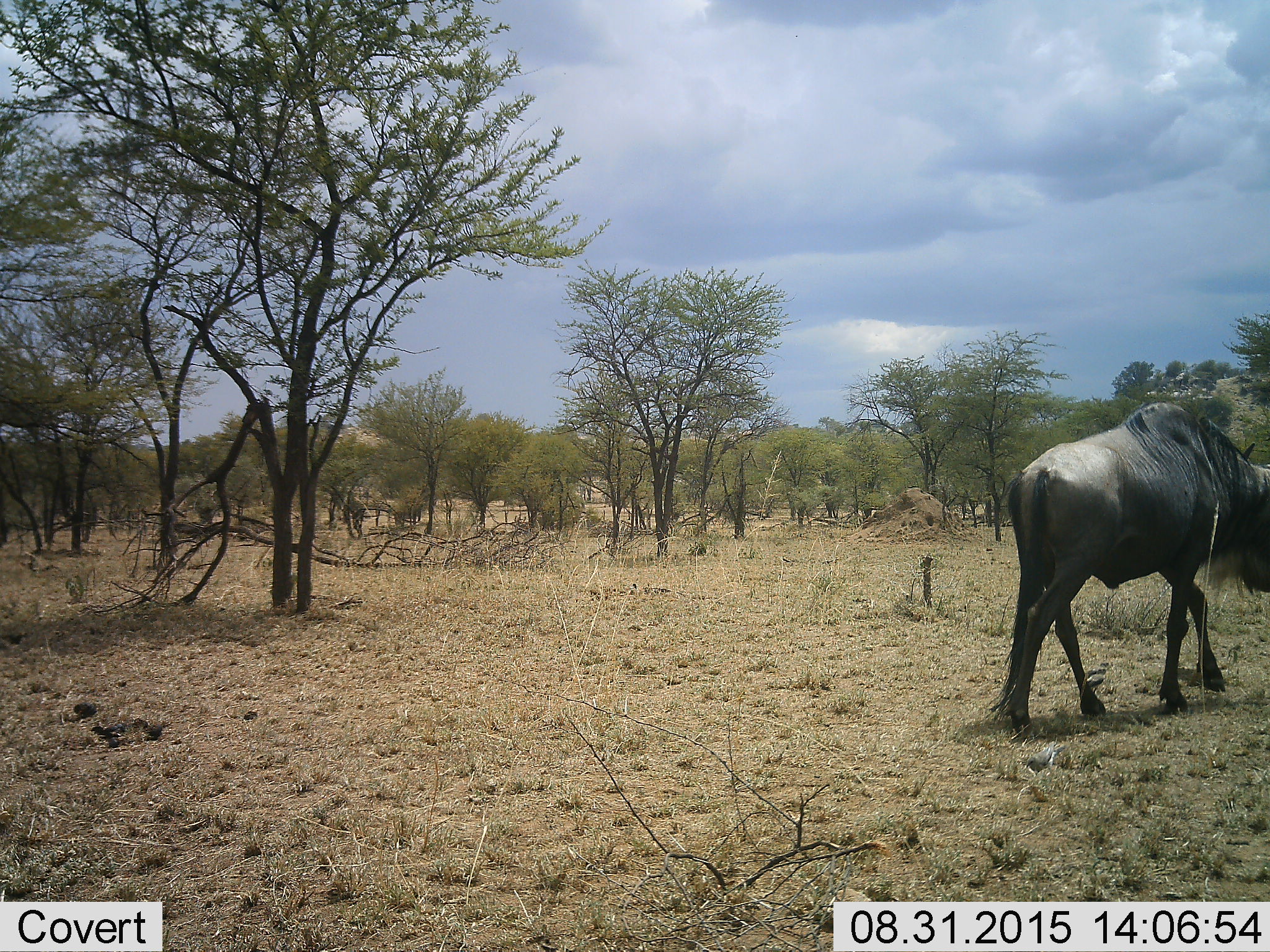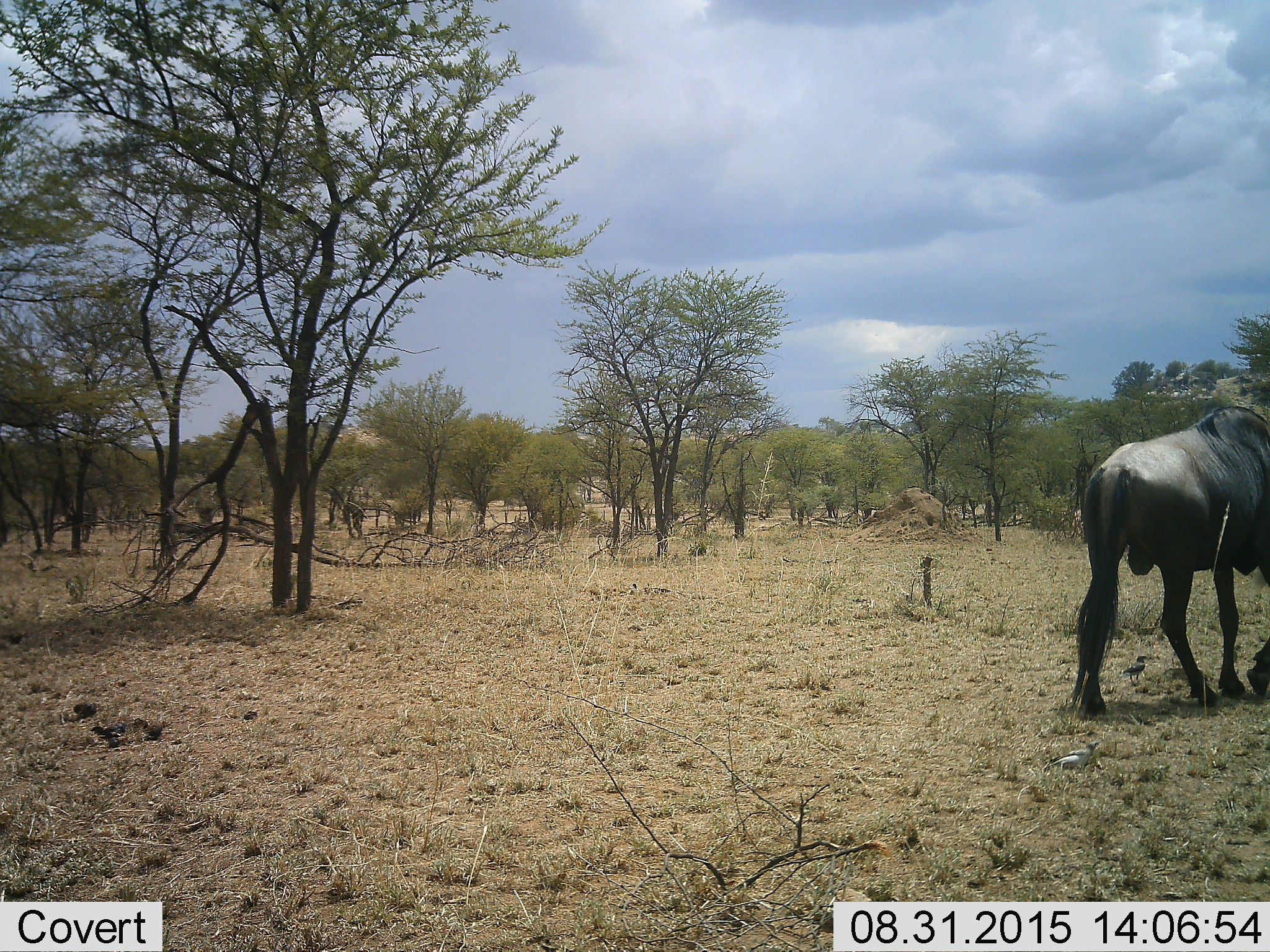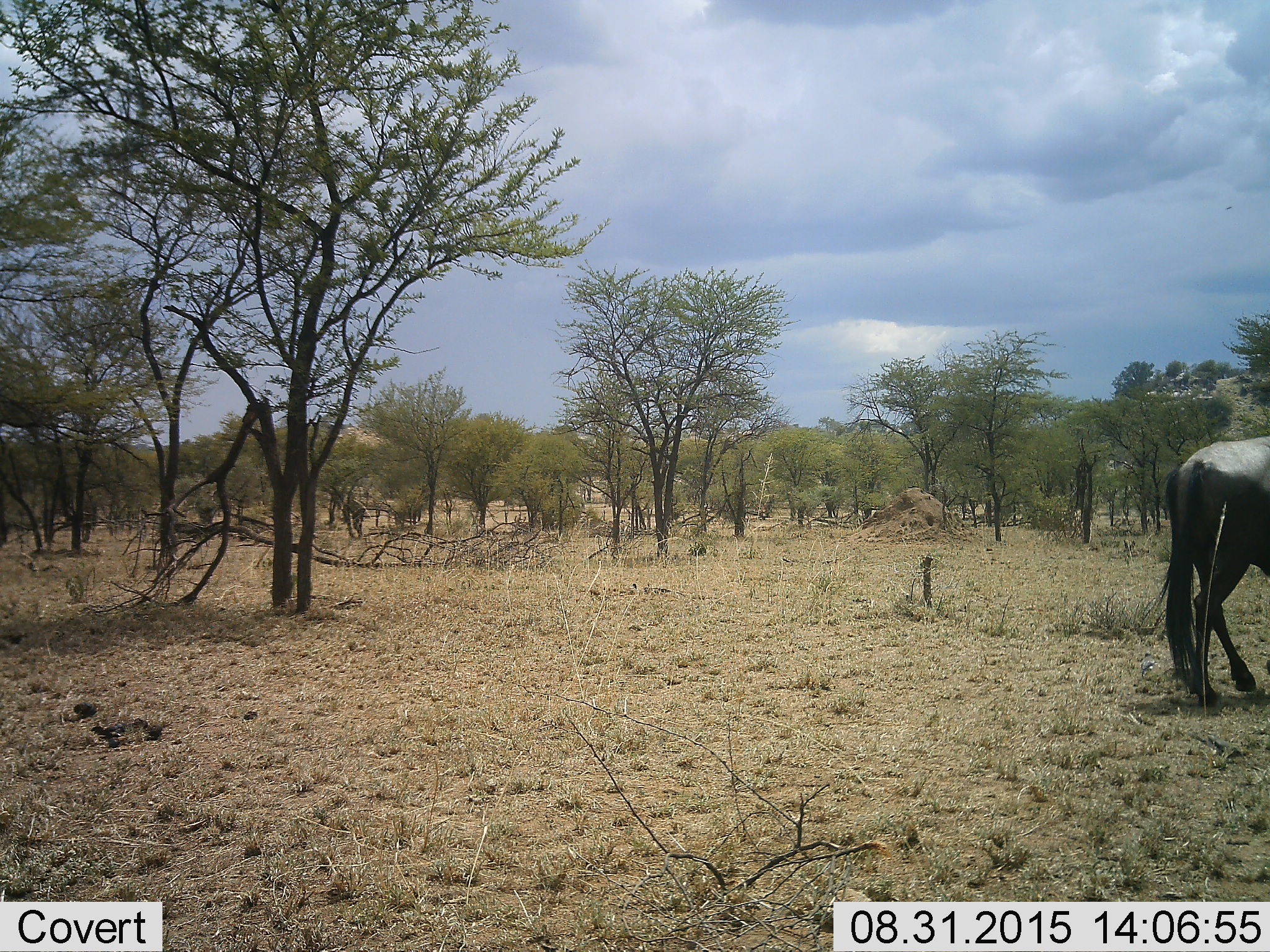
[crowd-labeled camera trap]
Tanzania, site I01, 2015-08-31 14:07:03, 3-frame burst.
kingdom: Animalia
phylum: Chordata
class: Mammalia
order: Artiodactyla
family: Bovidae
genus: Connochaetes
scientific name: Connochaetes taurinus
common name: blue wildebeest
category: wildebeest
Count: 1.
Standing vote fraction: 11%.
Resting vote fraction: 0%.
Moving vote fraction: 100%.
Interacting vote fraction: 0%.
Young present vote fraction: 0%.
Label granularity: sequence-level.